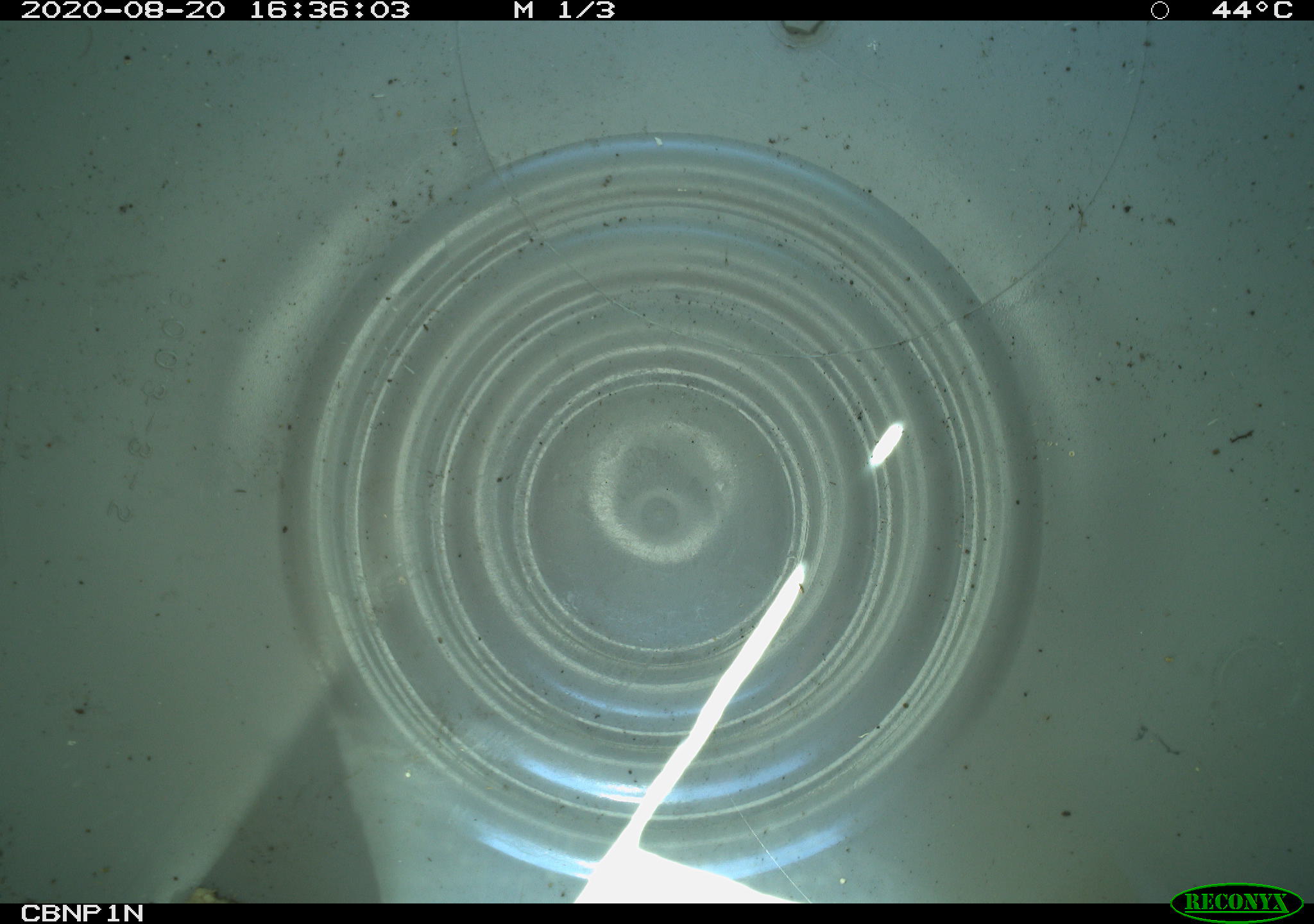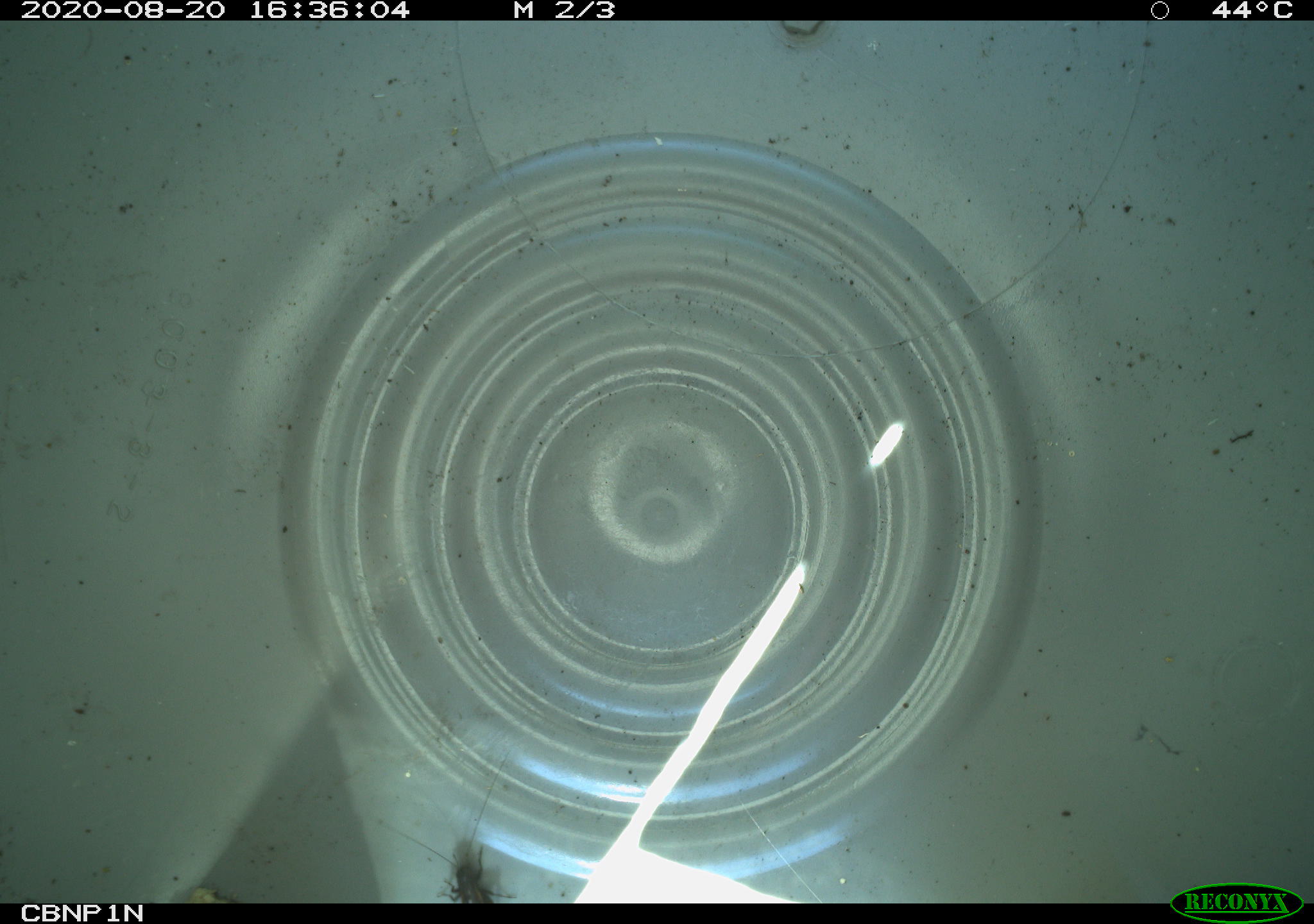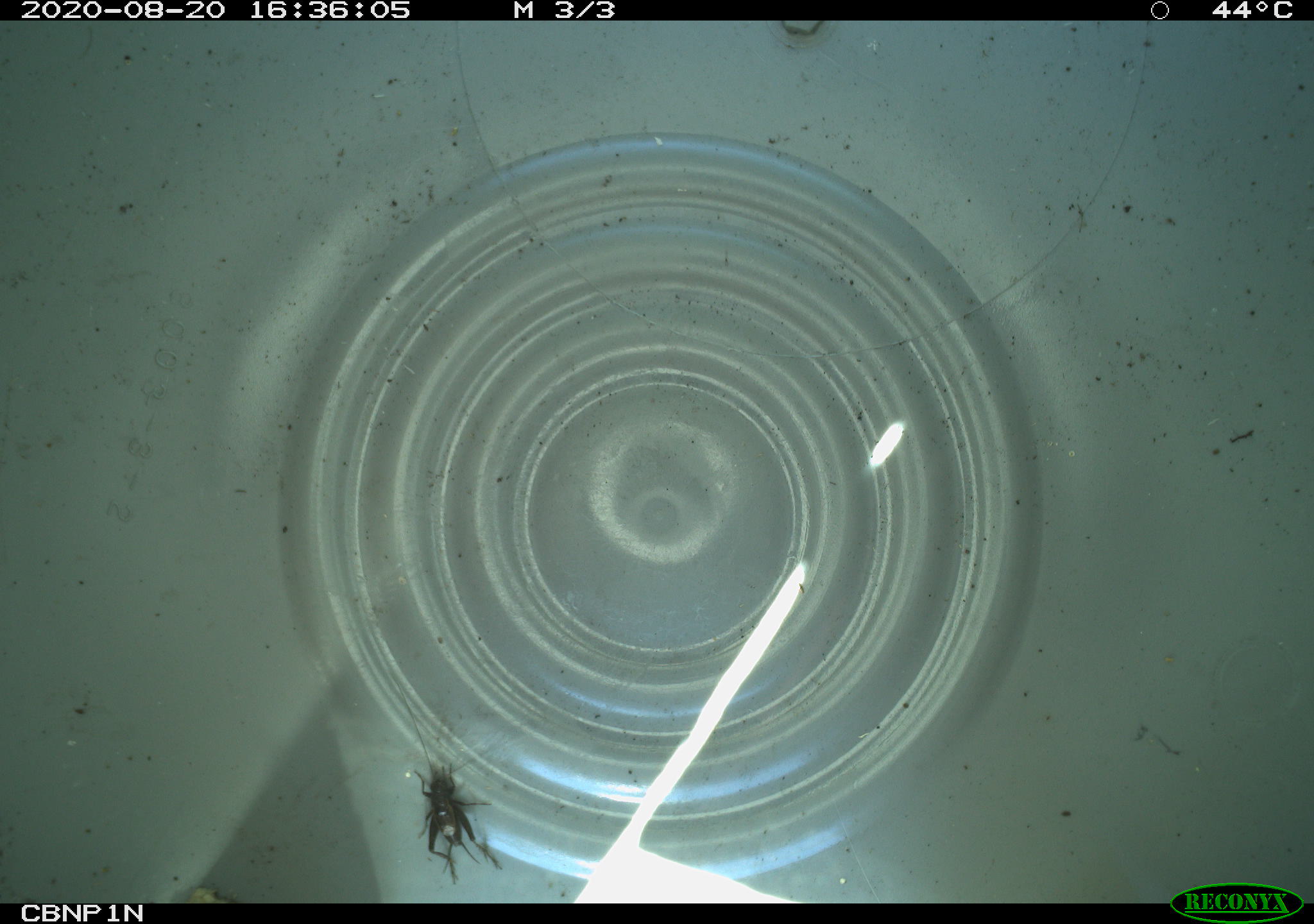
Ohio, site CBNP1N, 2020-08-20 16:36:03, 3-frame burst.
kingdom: Animalia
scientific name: Animalia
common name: animal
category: invertebrate